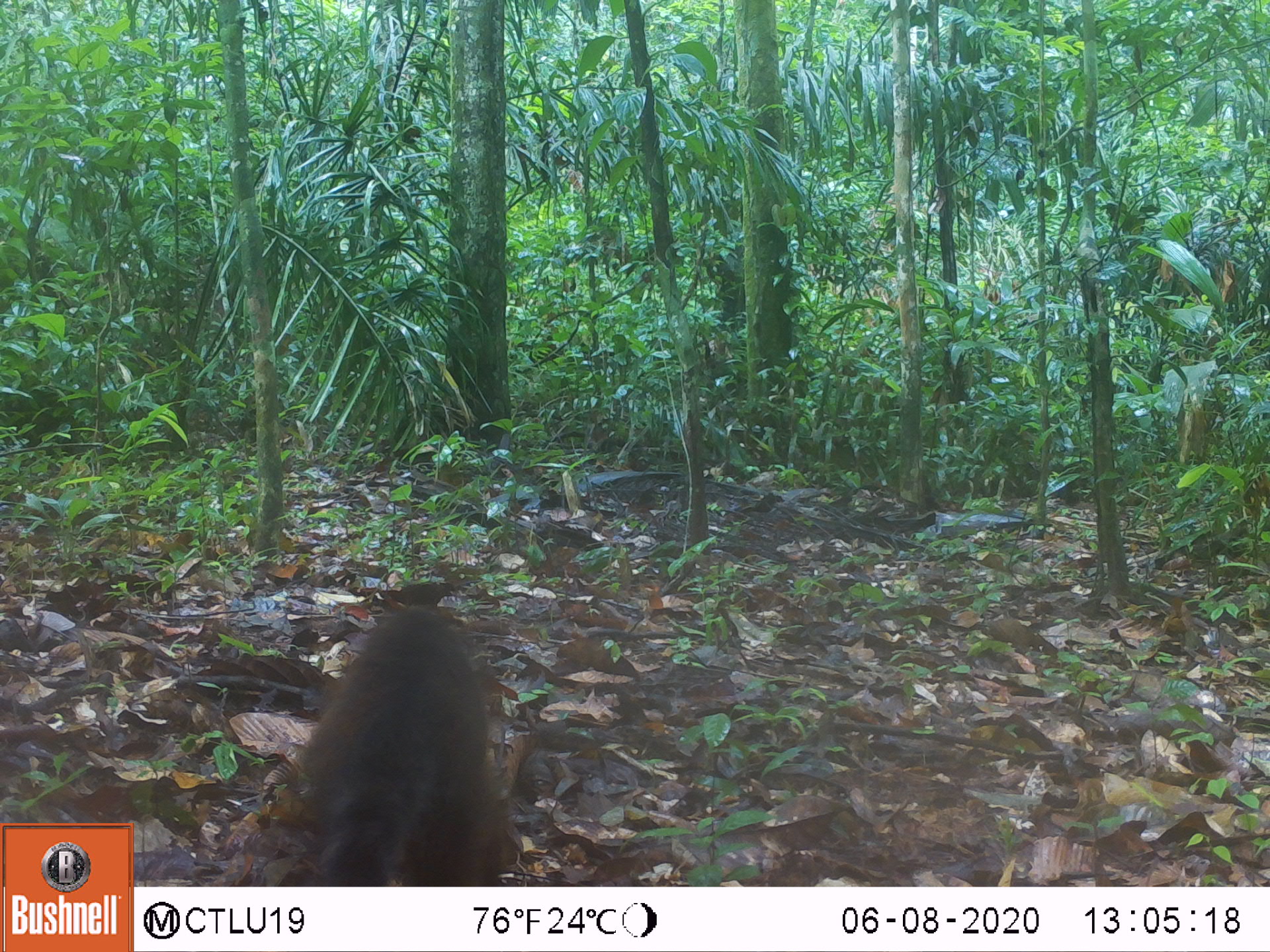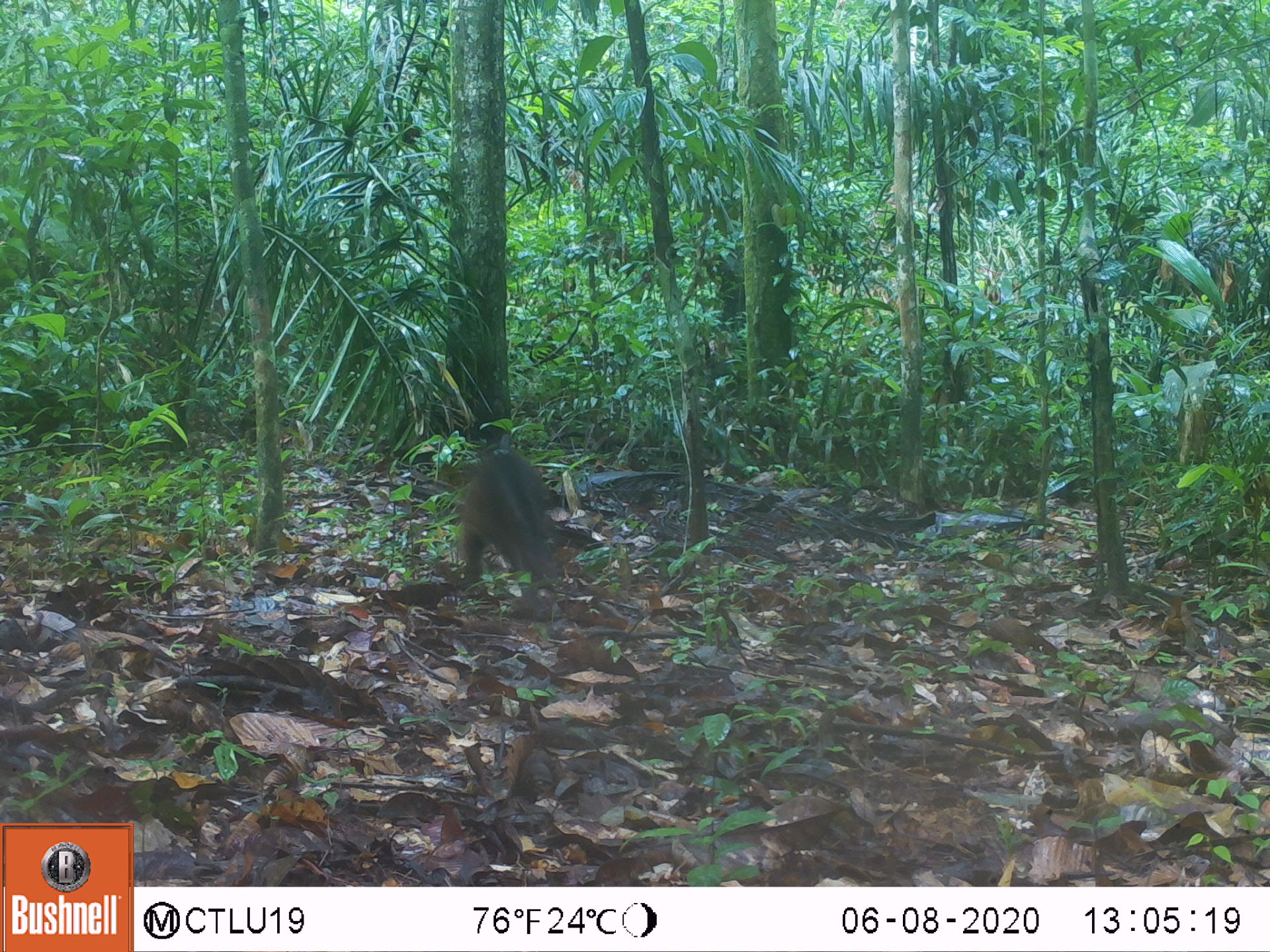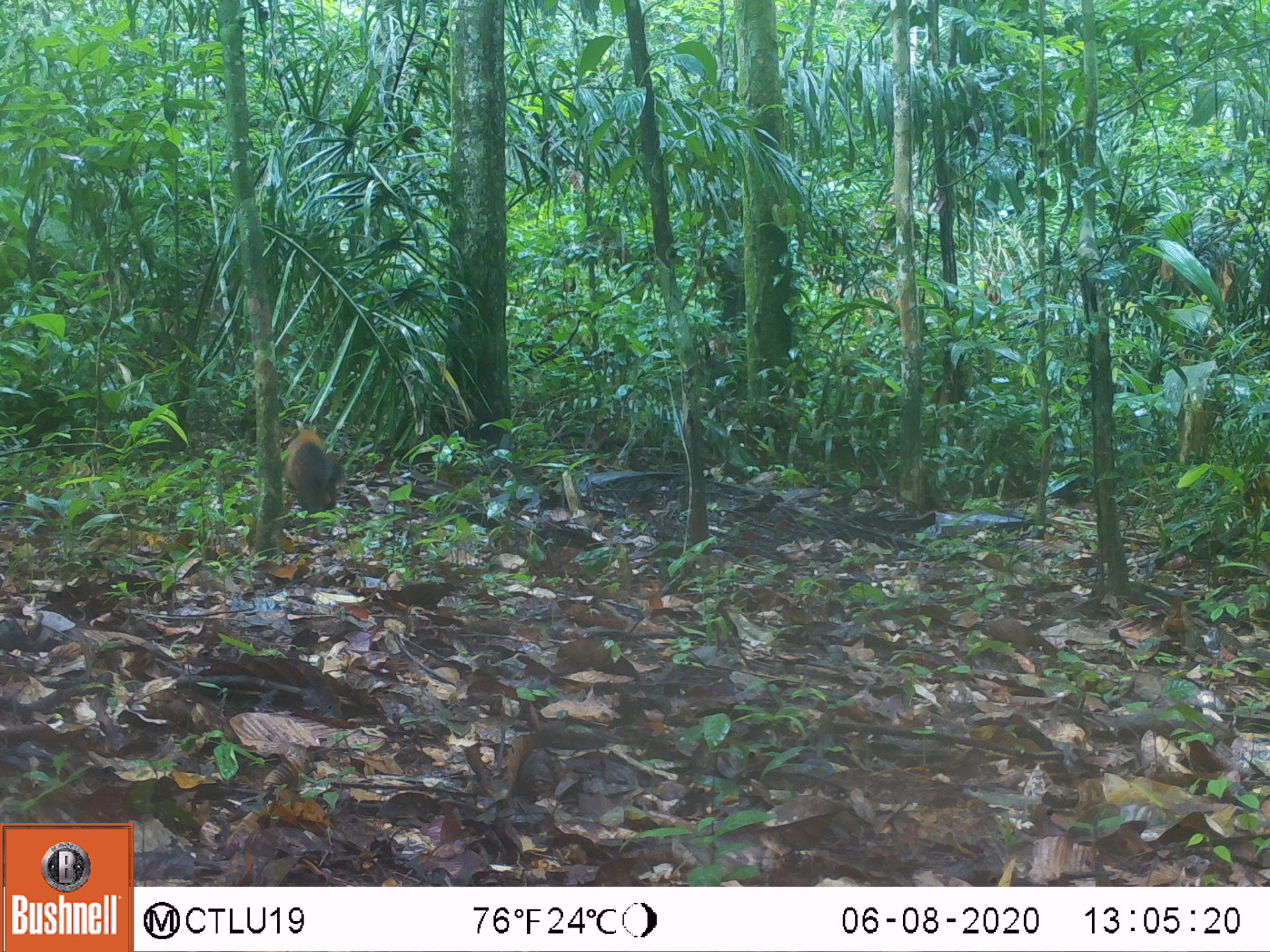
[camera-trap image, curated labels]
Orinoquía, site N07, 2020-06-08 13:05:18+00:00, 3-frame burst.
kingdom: Animalia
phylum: Chordata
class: Mammalia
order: Carnivora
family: Procyonidae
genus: Nasua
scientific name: Nasua nasua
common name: south american coati